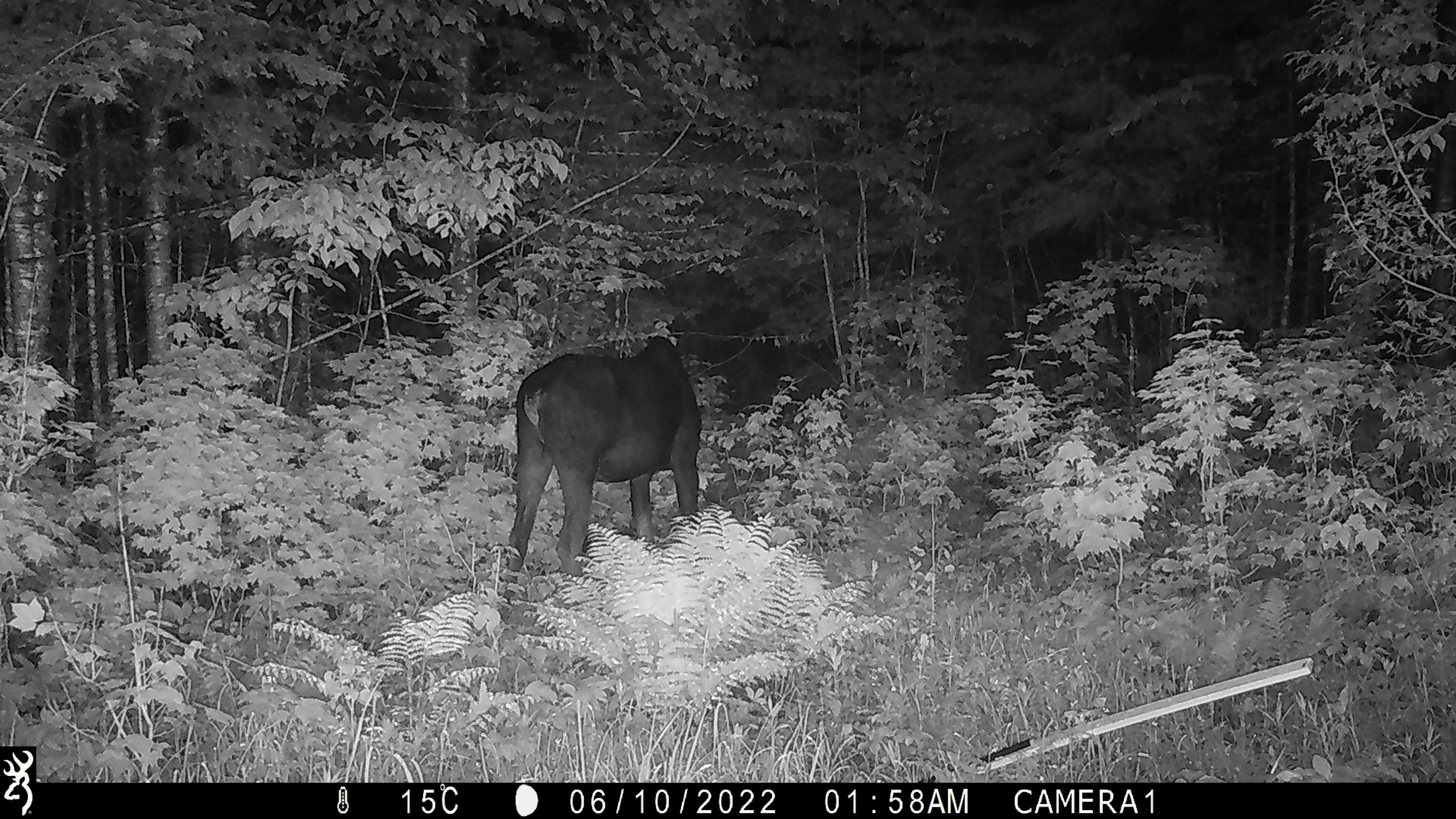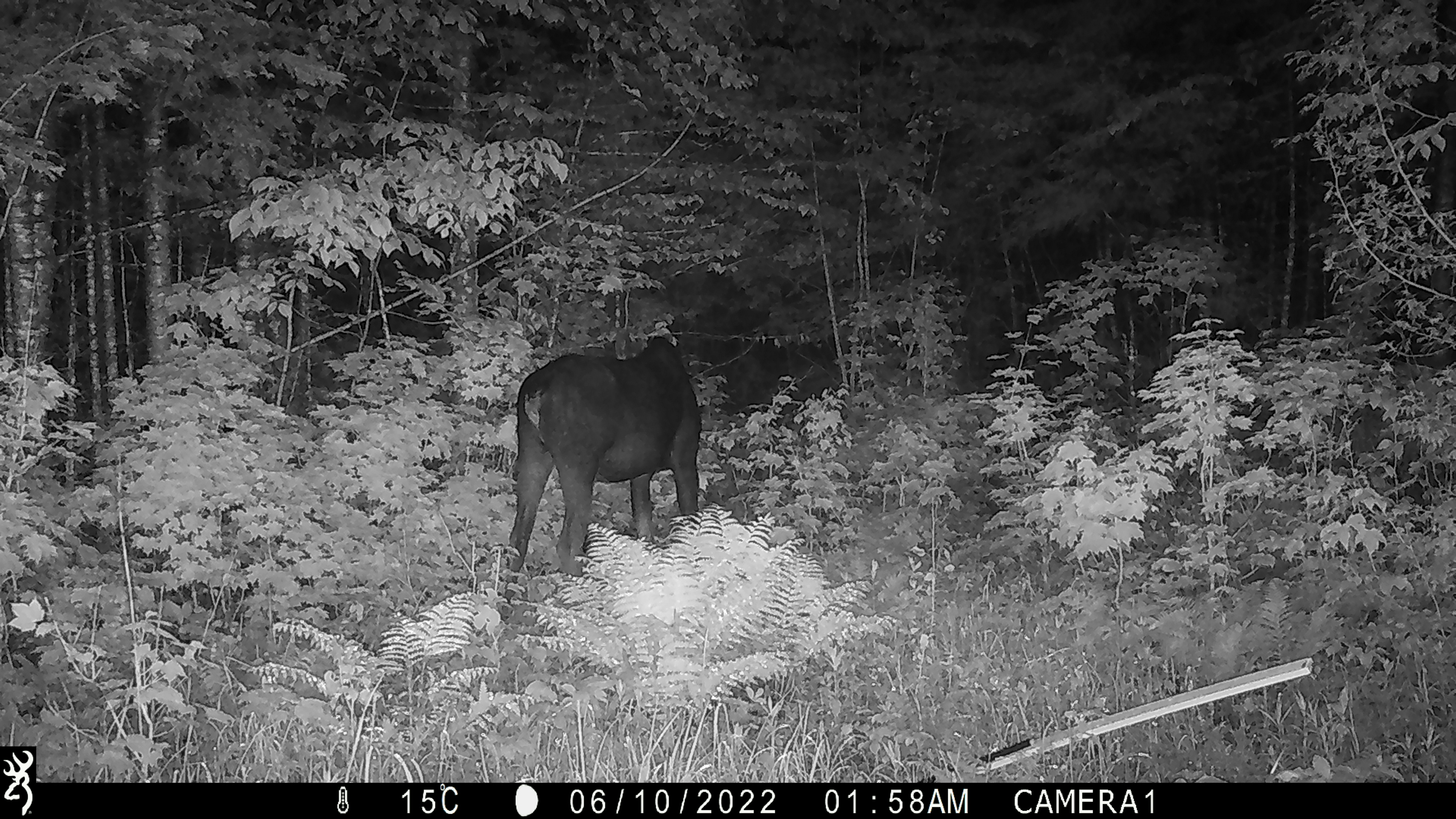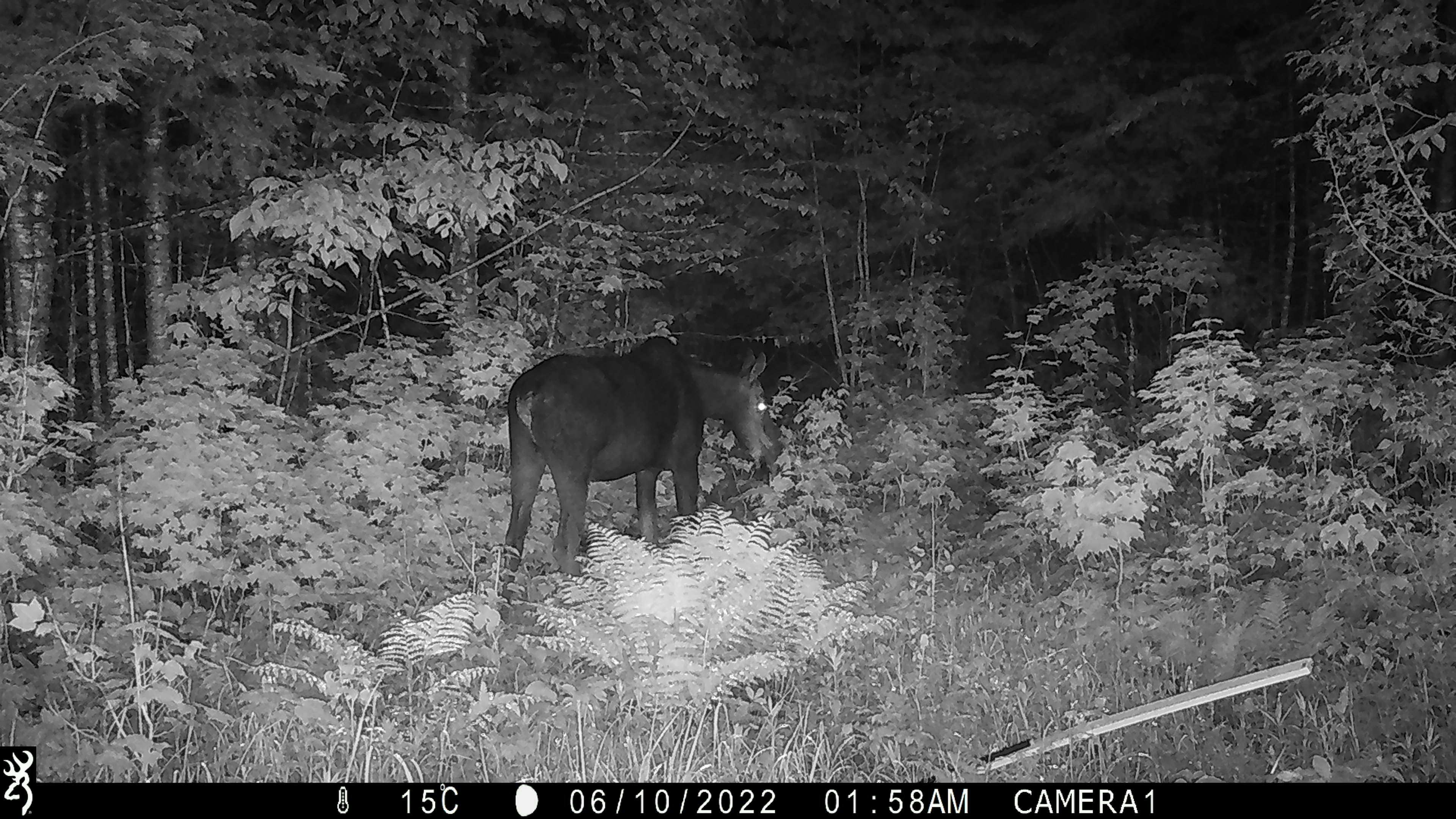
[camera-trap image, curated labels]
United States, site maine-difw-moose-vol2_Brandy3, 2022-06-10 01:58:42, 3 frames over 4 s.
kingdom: Animalia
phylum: Chordata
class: Mammalia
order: Artiodactyla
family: Cervidae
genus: Alces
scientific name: Alces alces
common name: moose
Moose (Alces alces).